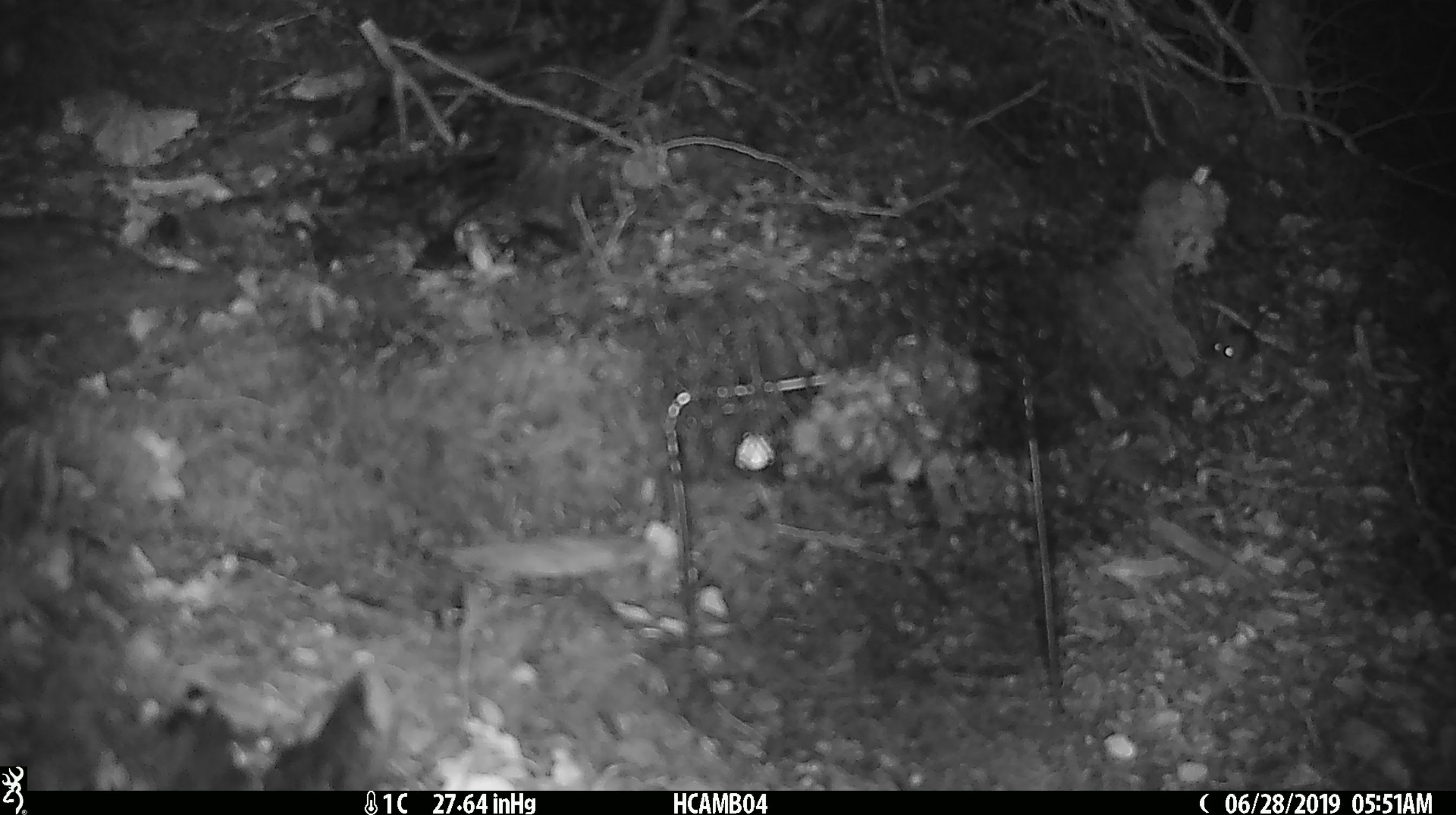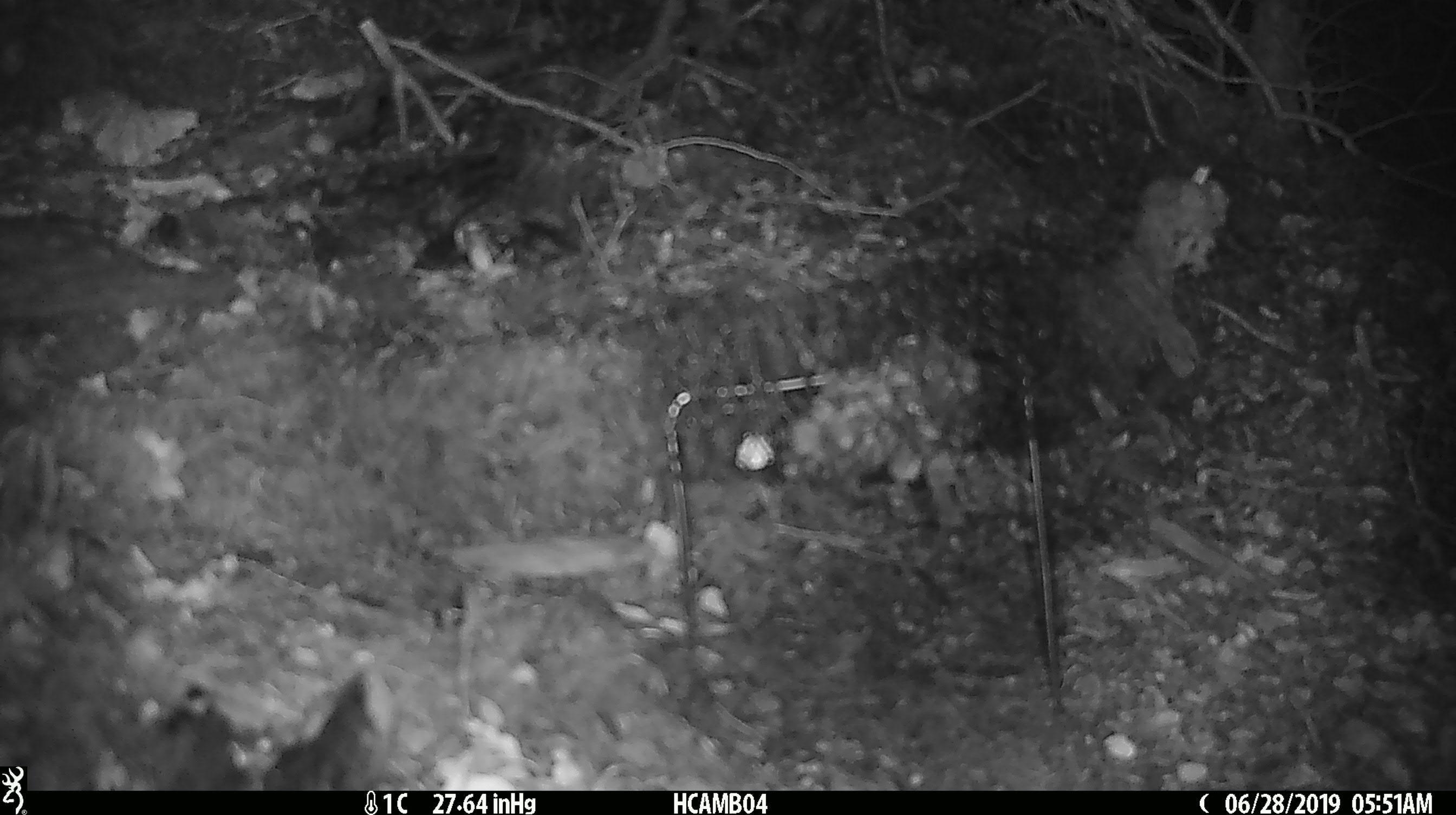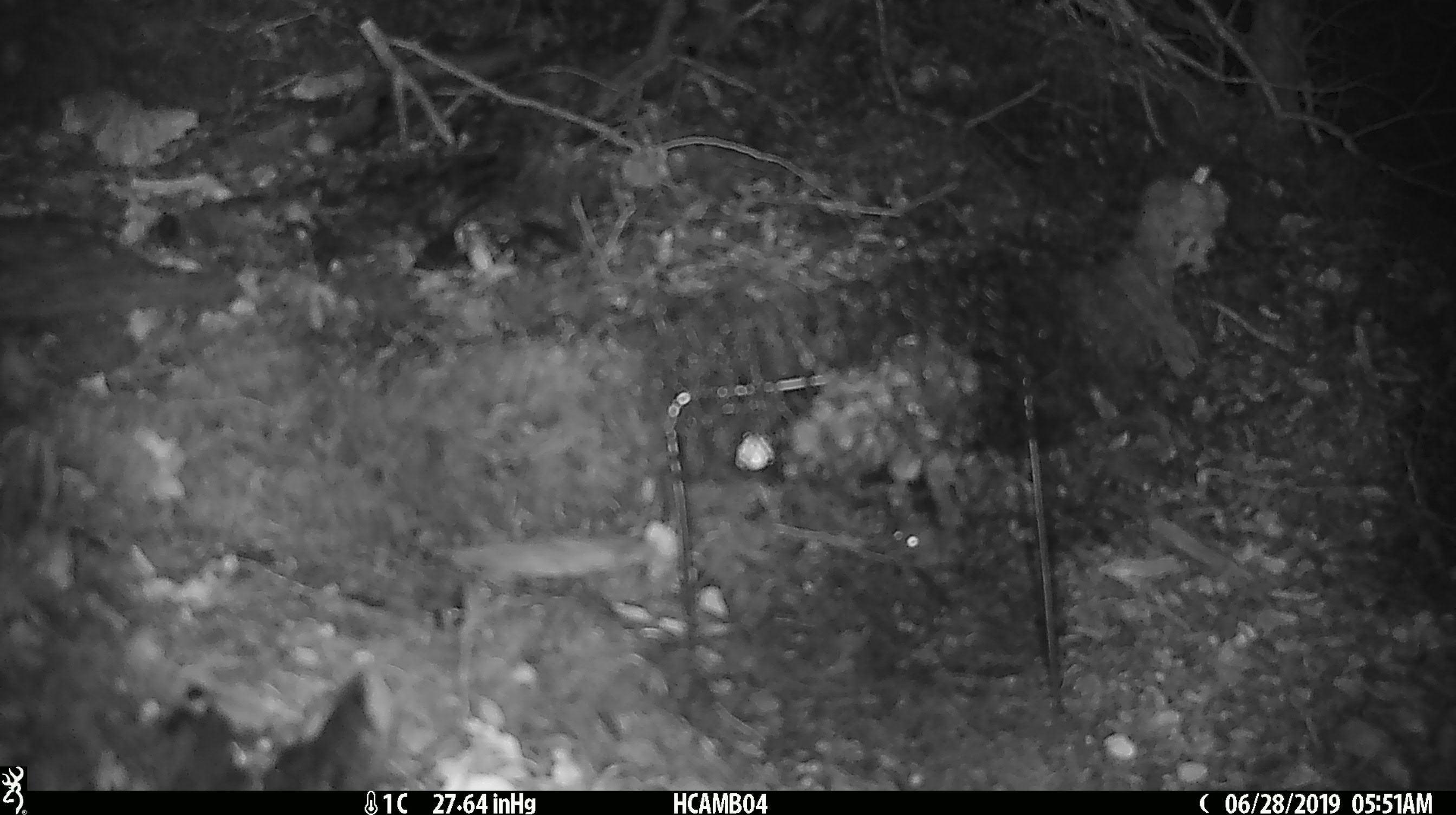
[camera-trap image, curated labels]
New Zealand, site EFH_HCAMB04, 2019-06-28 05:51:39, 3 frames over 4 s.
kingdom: Animalia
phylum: Chordata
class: Mammalia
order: Rodentia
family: Muridae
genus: Mus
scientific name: Mus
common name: mouse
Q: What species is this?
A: Mouse (Mus).